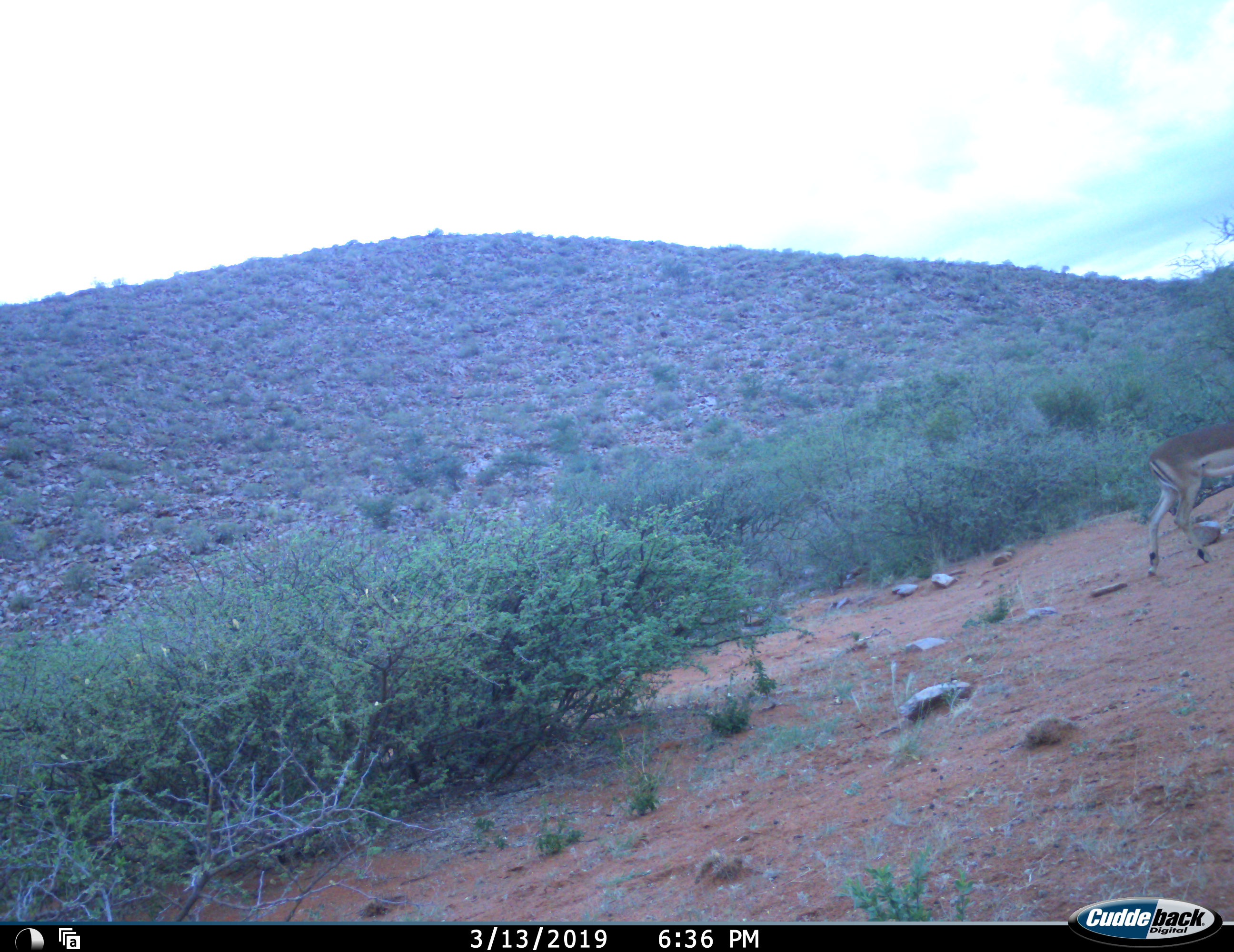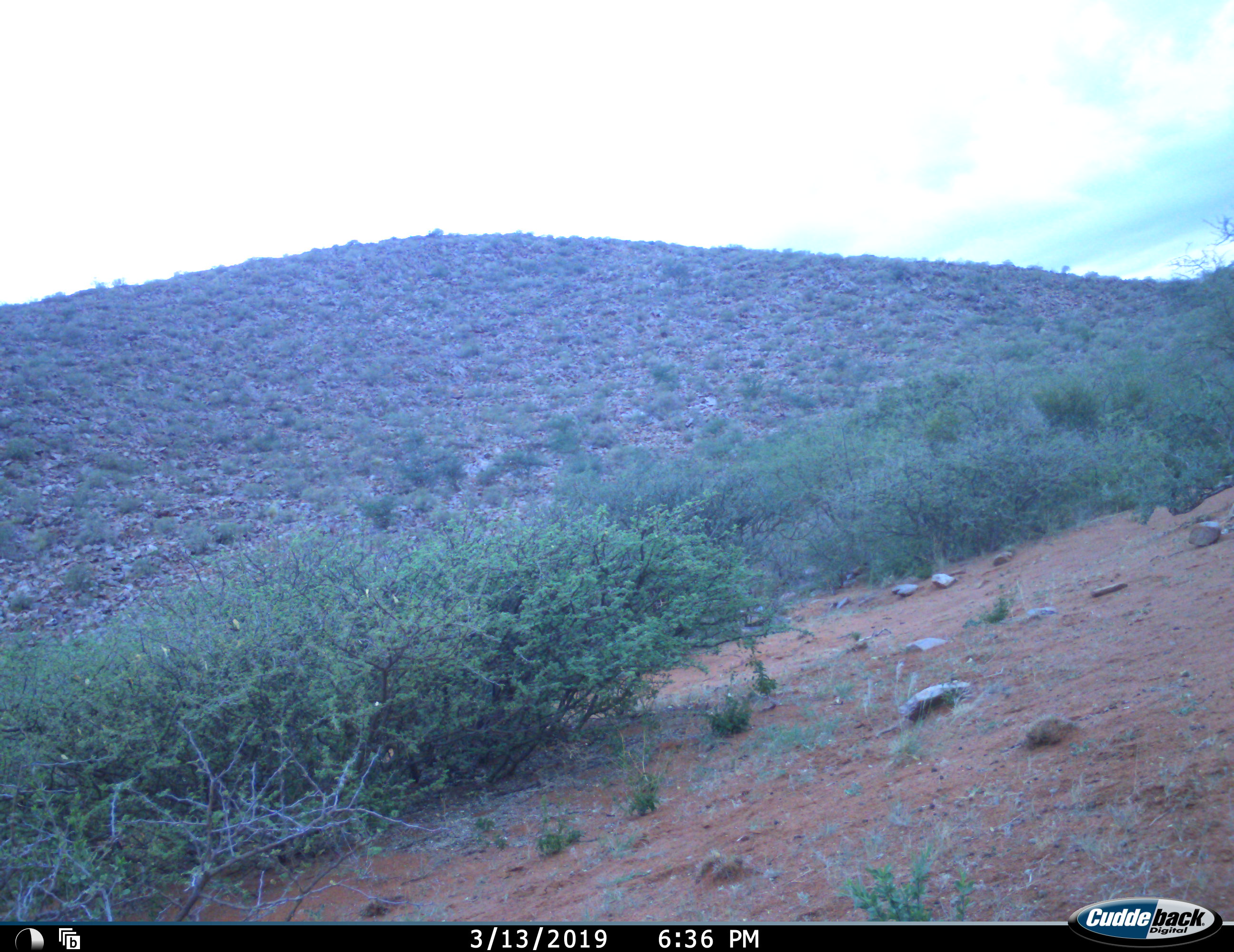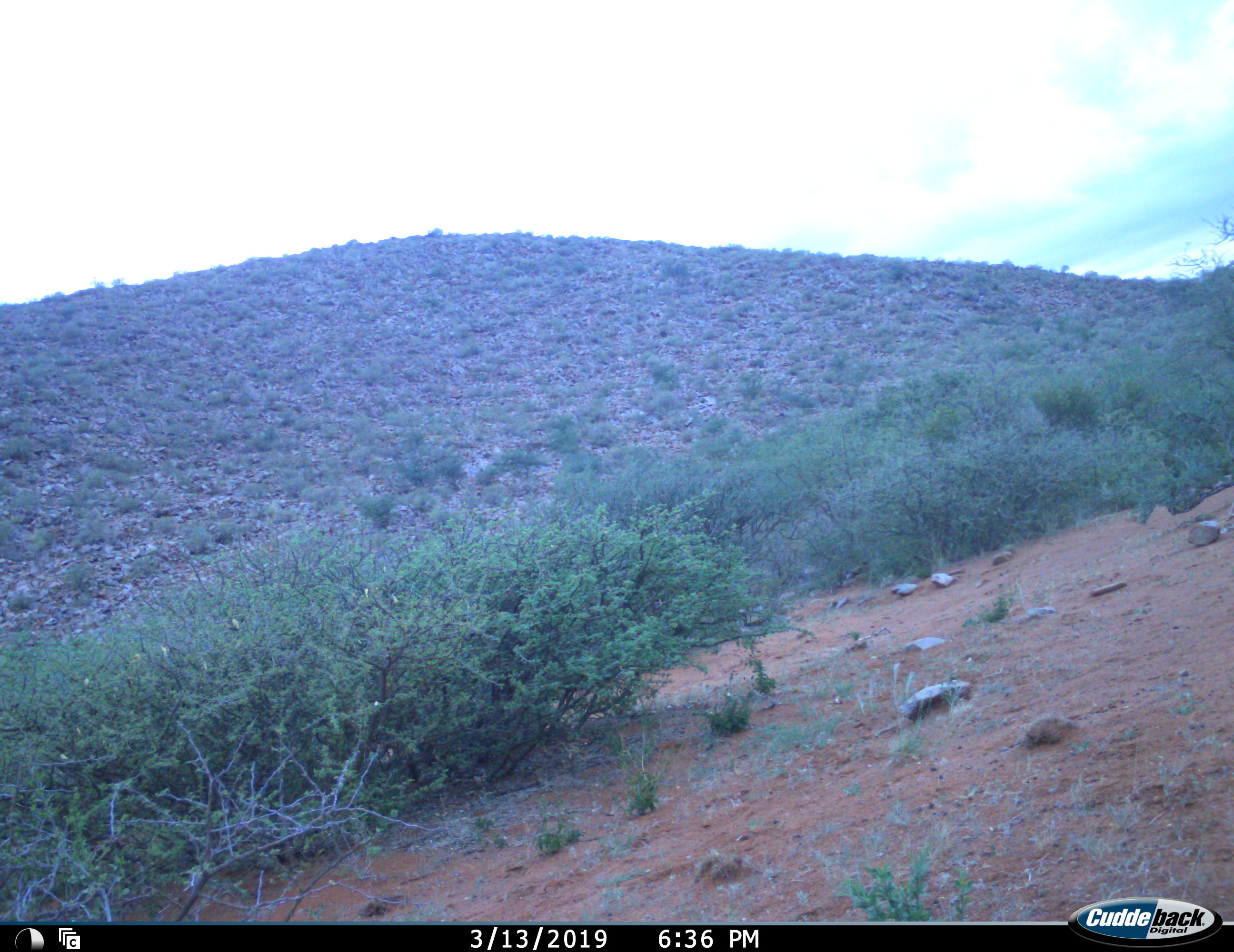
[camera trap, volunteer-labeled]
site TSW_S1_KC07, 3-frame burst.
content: unidentified animal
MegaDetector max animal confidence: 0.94